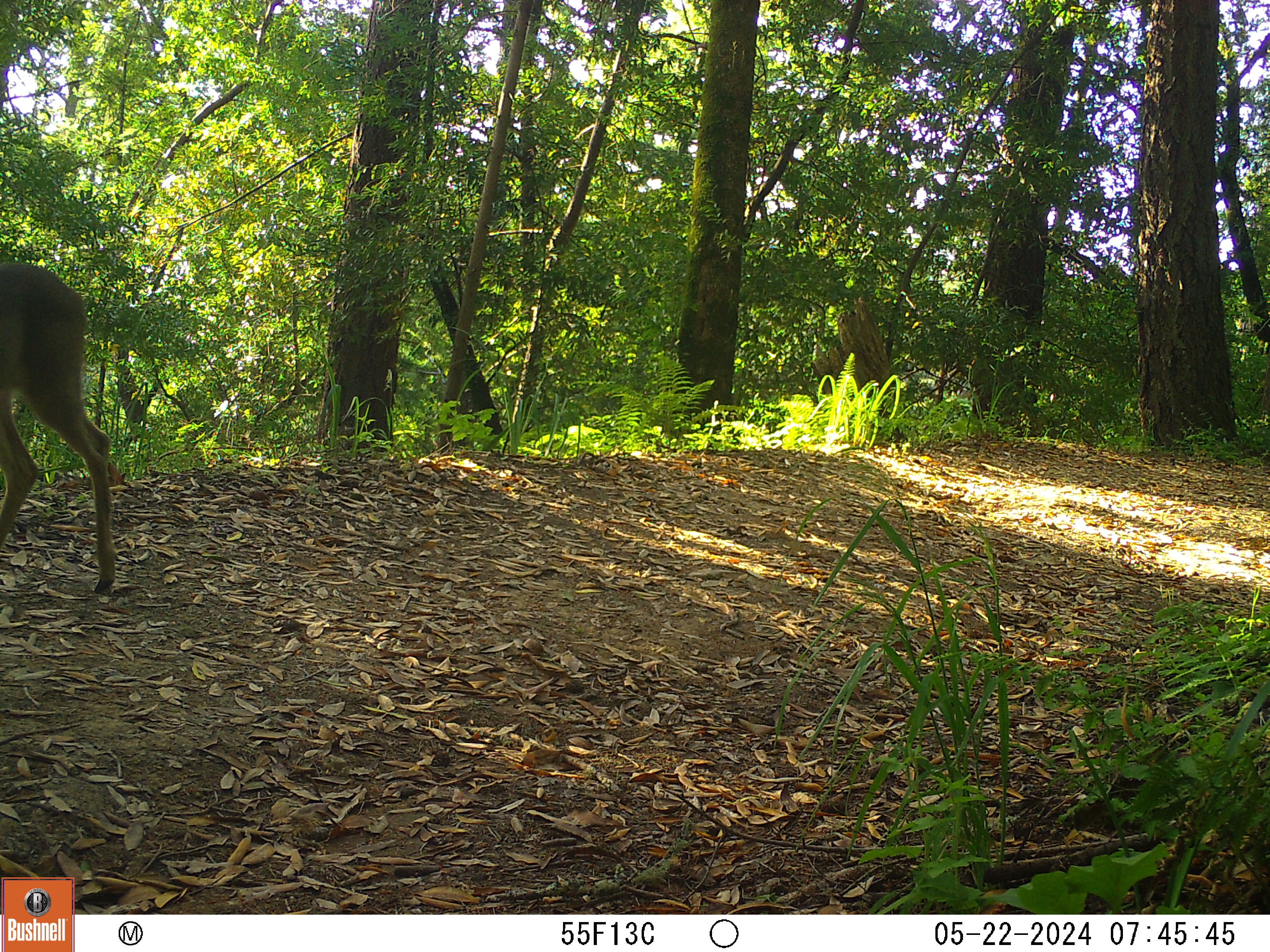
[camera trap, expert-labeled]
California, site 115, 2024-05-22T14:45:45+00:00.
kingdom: Animalia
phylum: Chordata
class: Mammalia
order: Artiodactyla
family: Cervidae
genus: Odocoileus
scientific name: Odocoileus hemionus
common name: mule deer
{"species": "mule deer (Odocoileus hemionus)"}